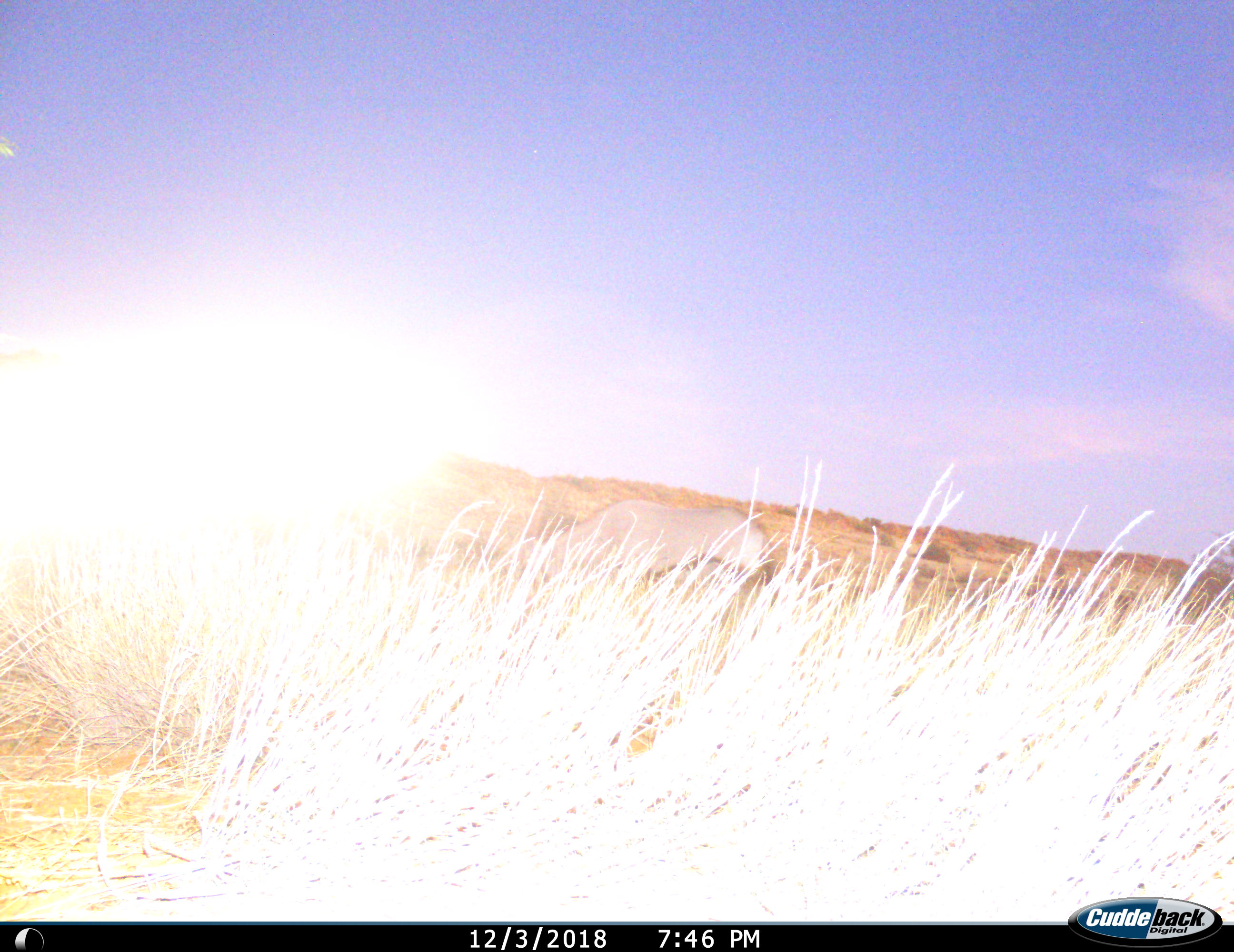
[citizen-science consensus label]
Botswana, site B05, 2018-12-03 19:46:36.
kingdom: Animalia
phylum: Chordata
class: Mammalia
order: Artiodactyla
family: Bovidae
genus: Oryx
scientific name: Oryx gazella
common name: gemsbok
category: gemsbokoryx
Gemsbokoryx (gemsbok) (Oryx gazella), count 1. Behavior (volunteer vote fractions): standing 30%, resting 10%, moving 10%, interacting 0%. Young present (vote fraction): 0%. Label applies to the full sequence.